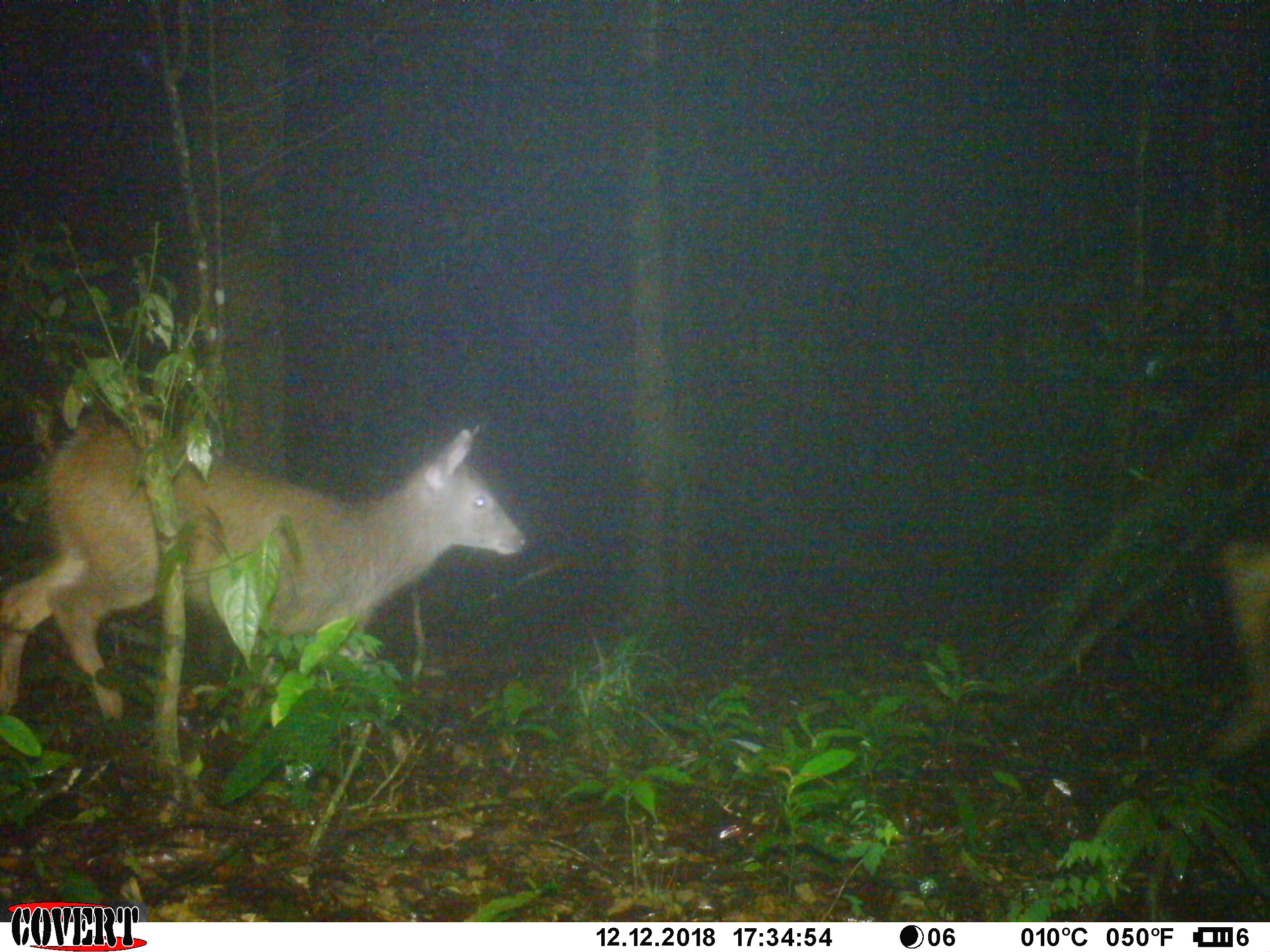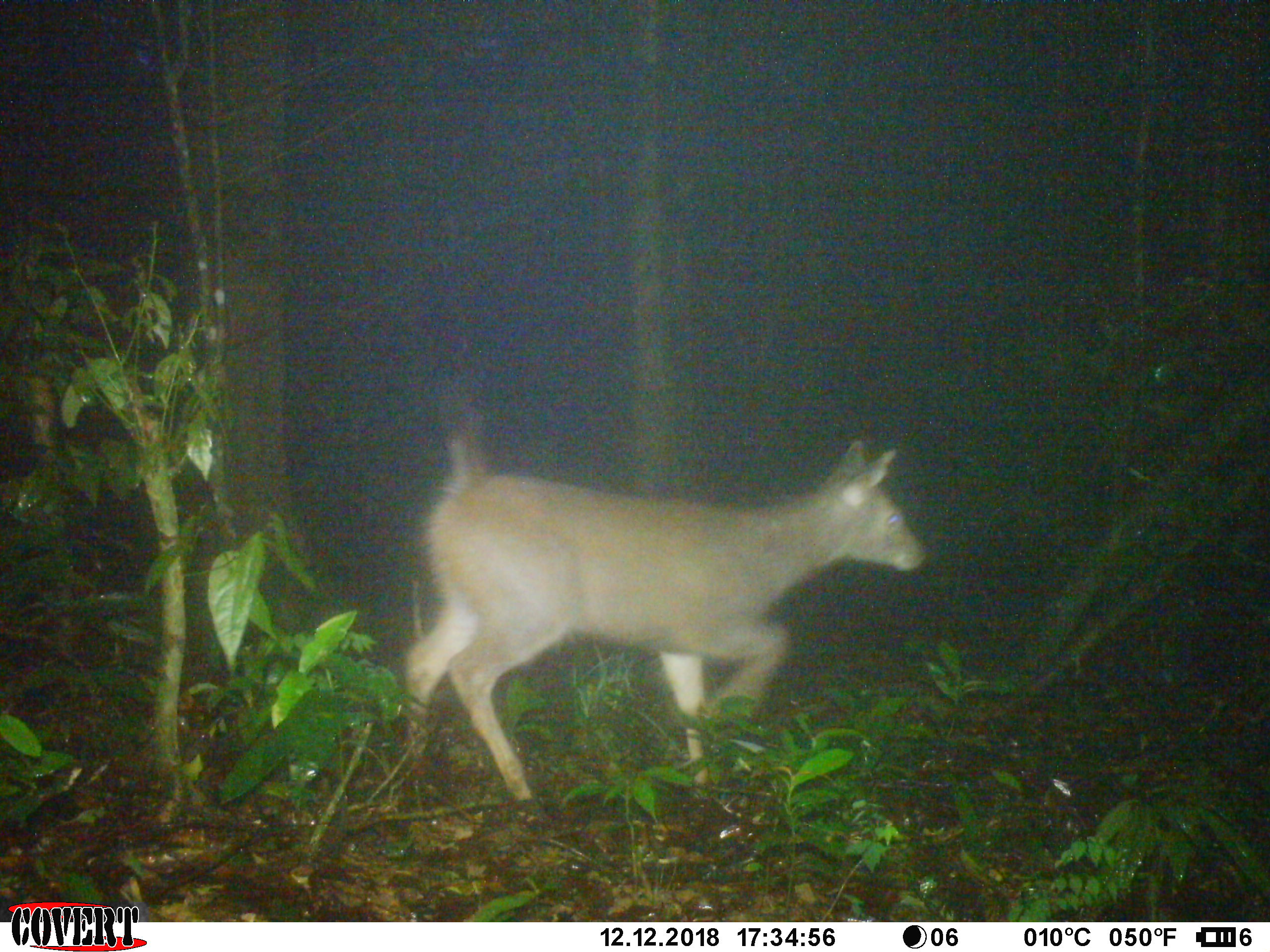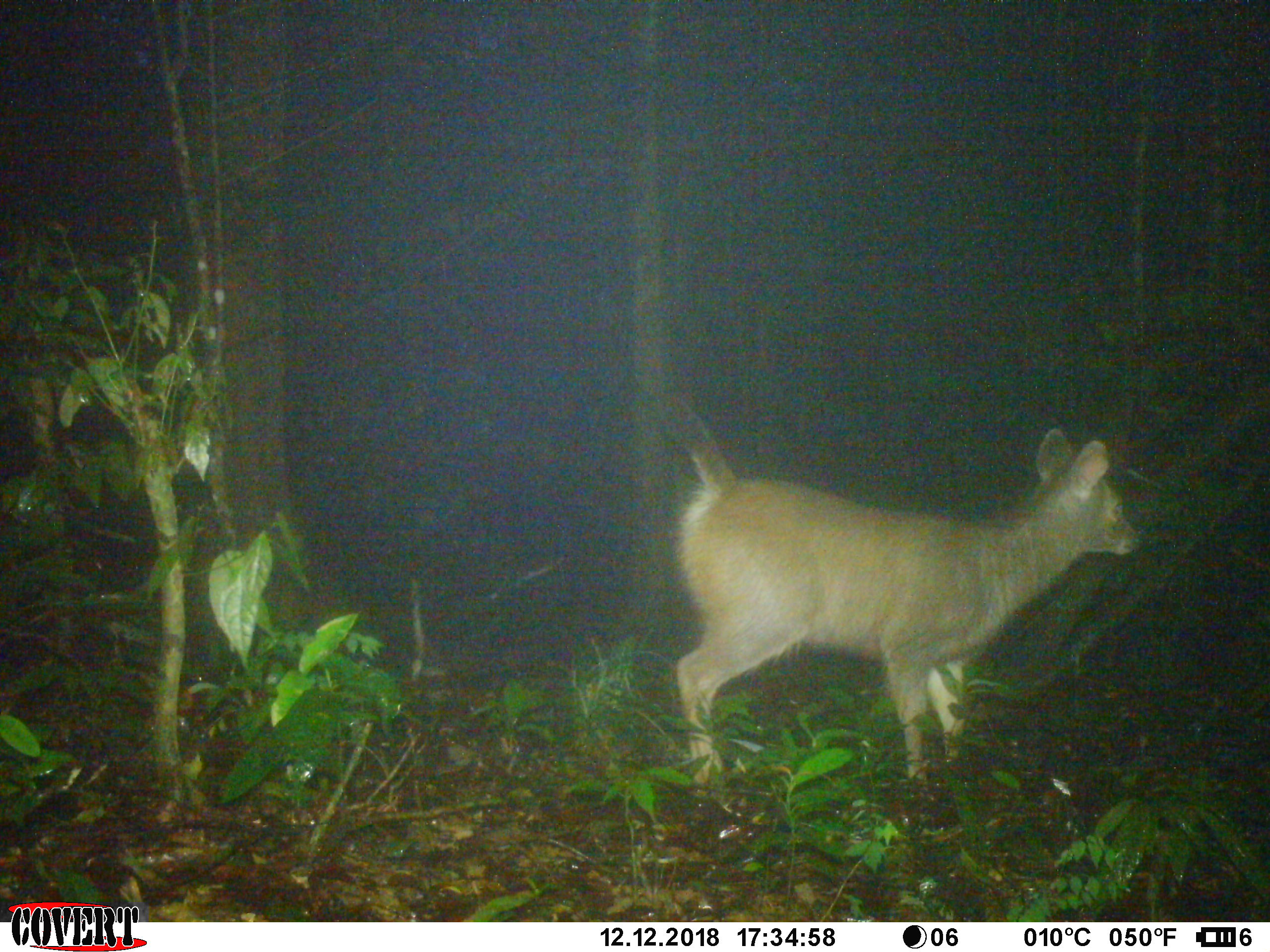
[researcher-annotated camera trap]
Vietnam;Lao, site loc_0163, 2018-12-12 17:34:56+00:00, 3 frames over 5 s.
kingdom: Animalia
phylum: Chordata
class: Mammalia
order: Artiodactyla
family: Cervidae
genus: Rusa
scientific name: Rusa unicolor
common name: sambar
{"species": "sambar (Rusa unicolor)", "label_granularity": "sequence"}